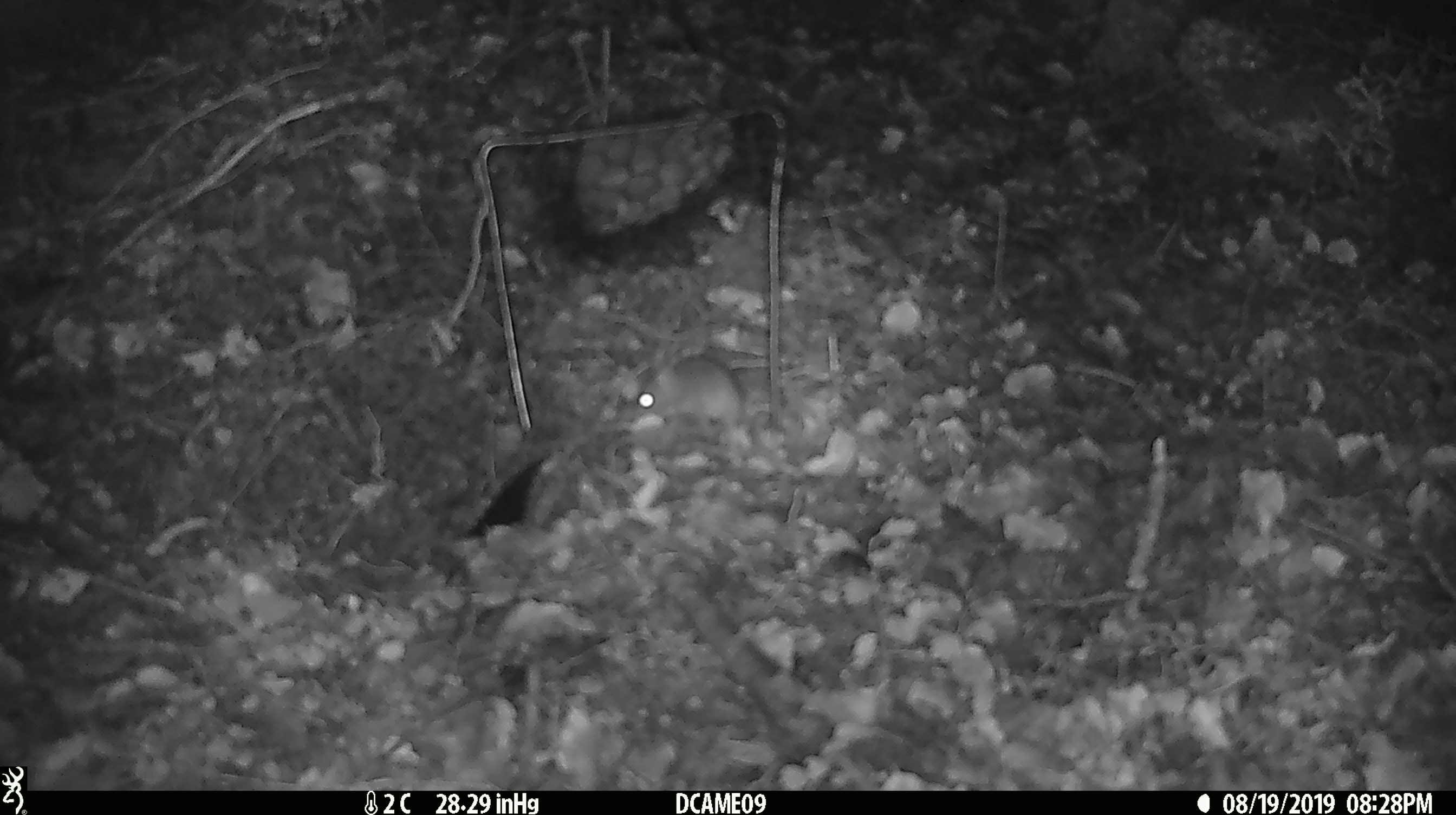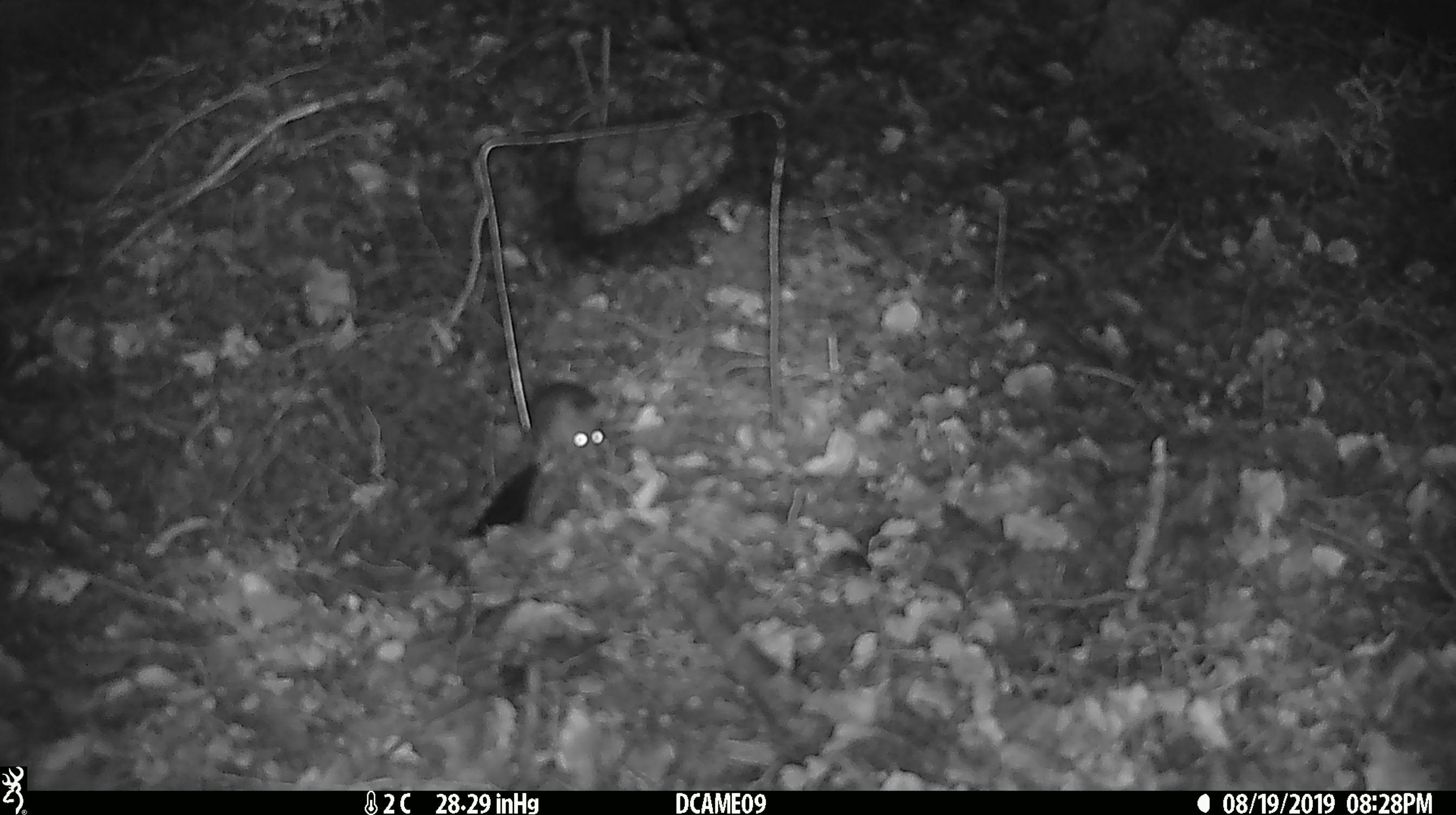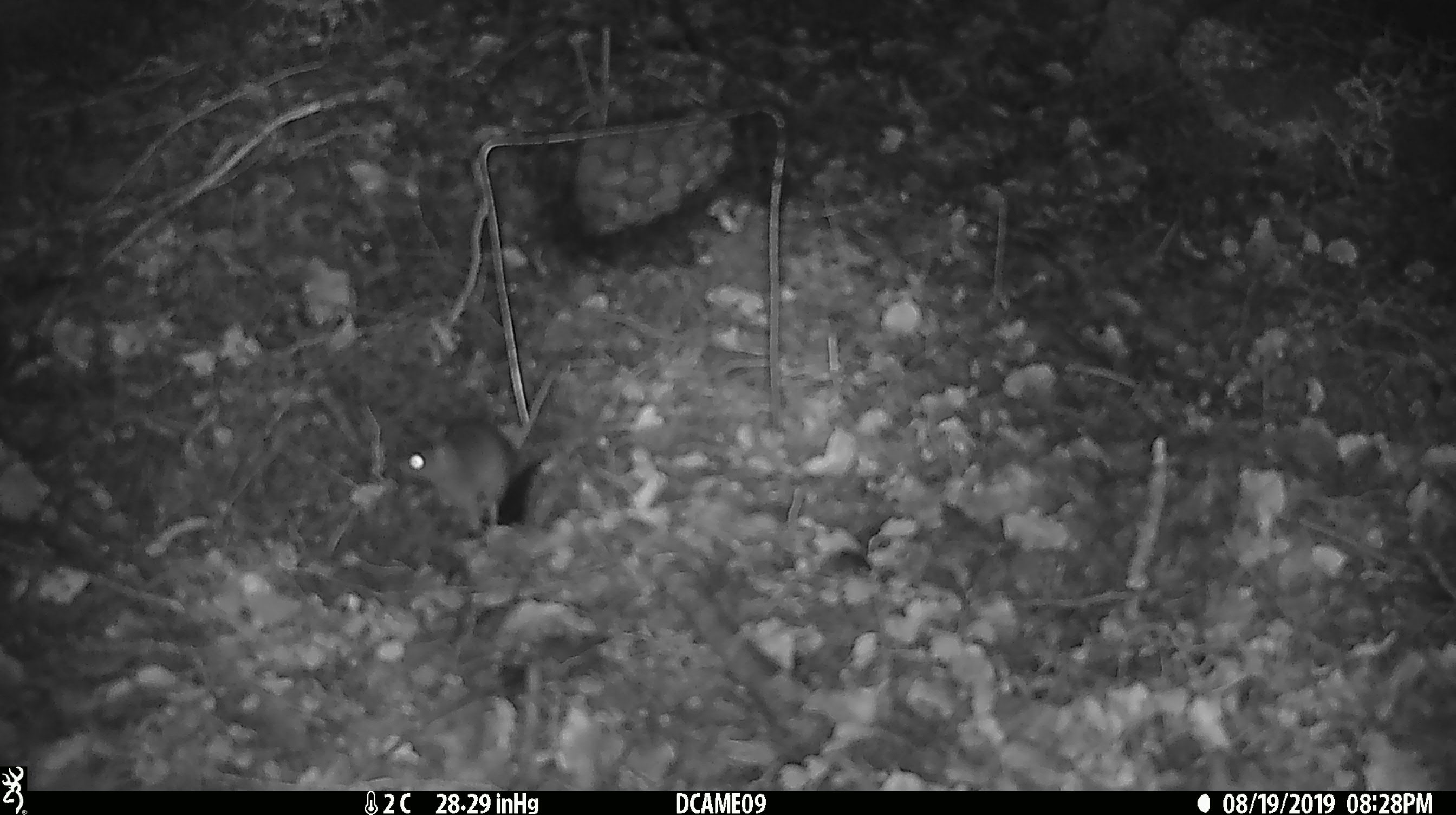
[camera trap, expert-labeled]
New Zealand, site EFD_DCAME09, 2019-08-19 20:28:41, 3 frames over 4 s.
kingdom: Animalia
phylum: Chordata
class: Mammalia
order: Rodentia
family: Muridae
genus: Mus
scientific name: Mus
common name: mouse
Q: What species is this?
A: Mouse (Mus).